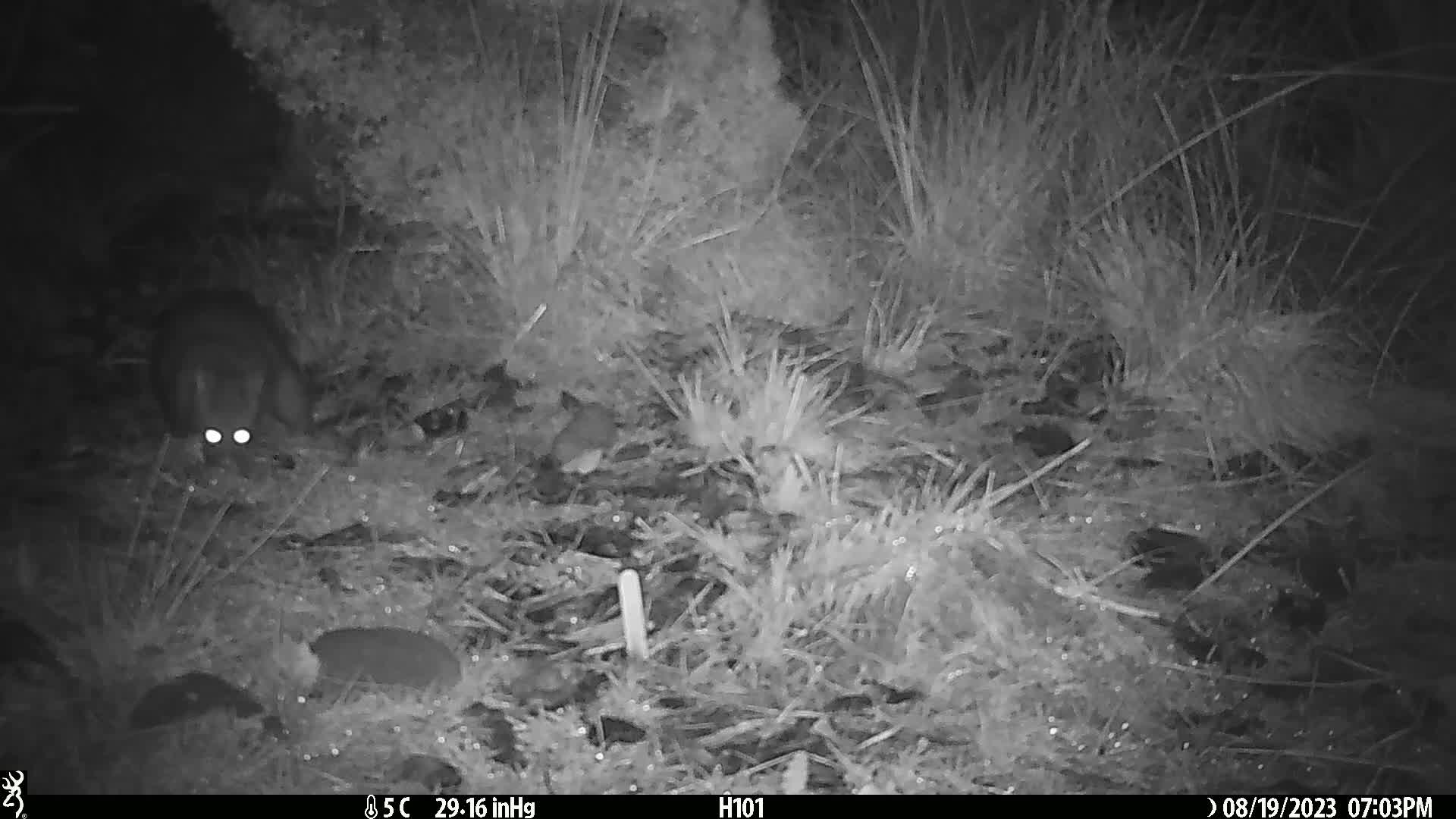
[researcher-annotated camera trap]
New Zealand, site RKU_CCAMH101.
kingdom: Animalia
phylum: Chordata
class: Mammalia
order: Diprotodontia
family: Phalangeridae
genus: Trichosurus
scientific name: Trichosurus vulpecula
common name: common brushtail possum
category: possum